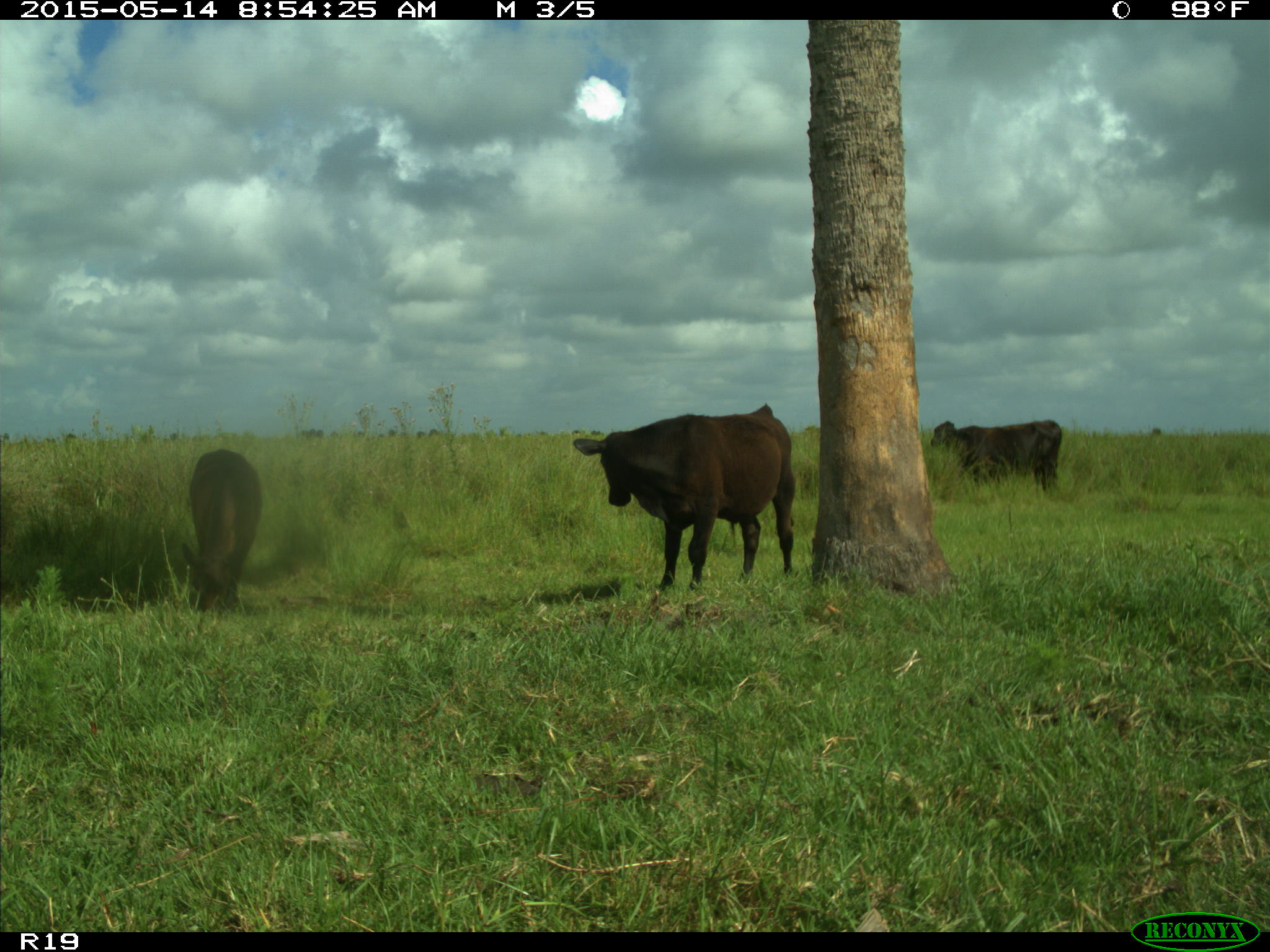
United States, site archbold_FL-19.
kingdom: Animalia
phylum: Chordata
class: Mammalia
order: Artiodactyla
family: Bovidae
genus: Bos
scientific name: Bos taurus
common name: domestic cow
Bos taurus (domestic cow).